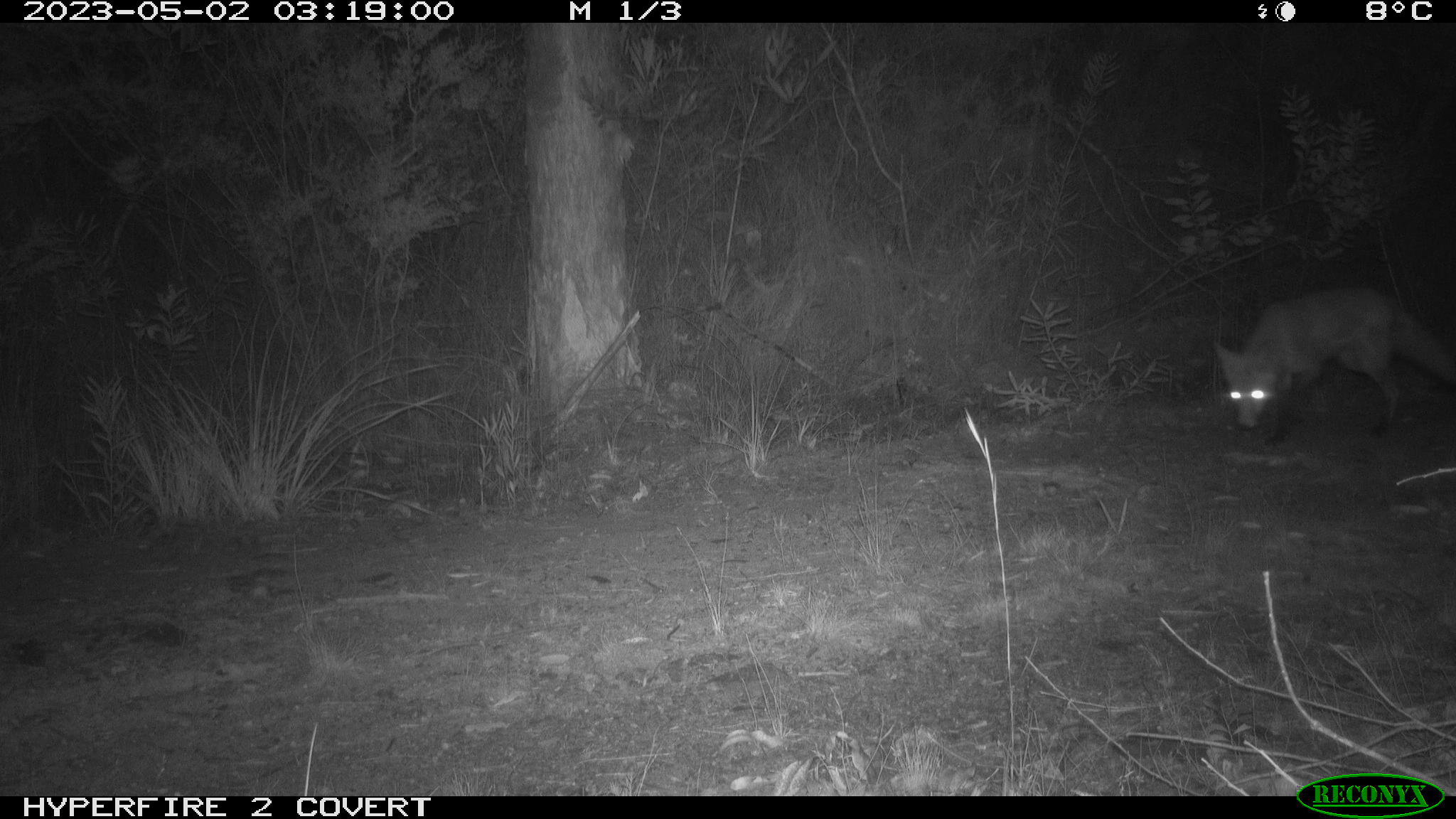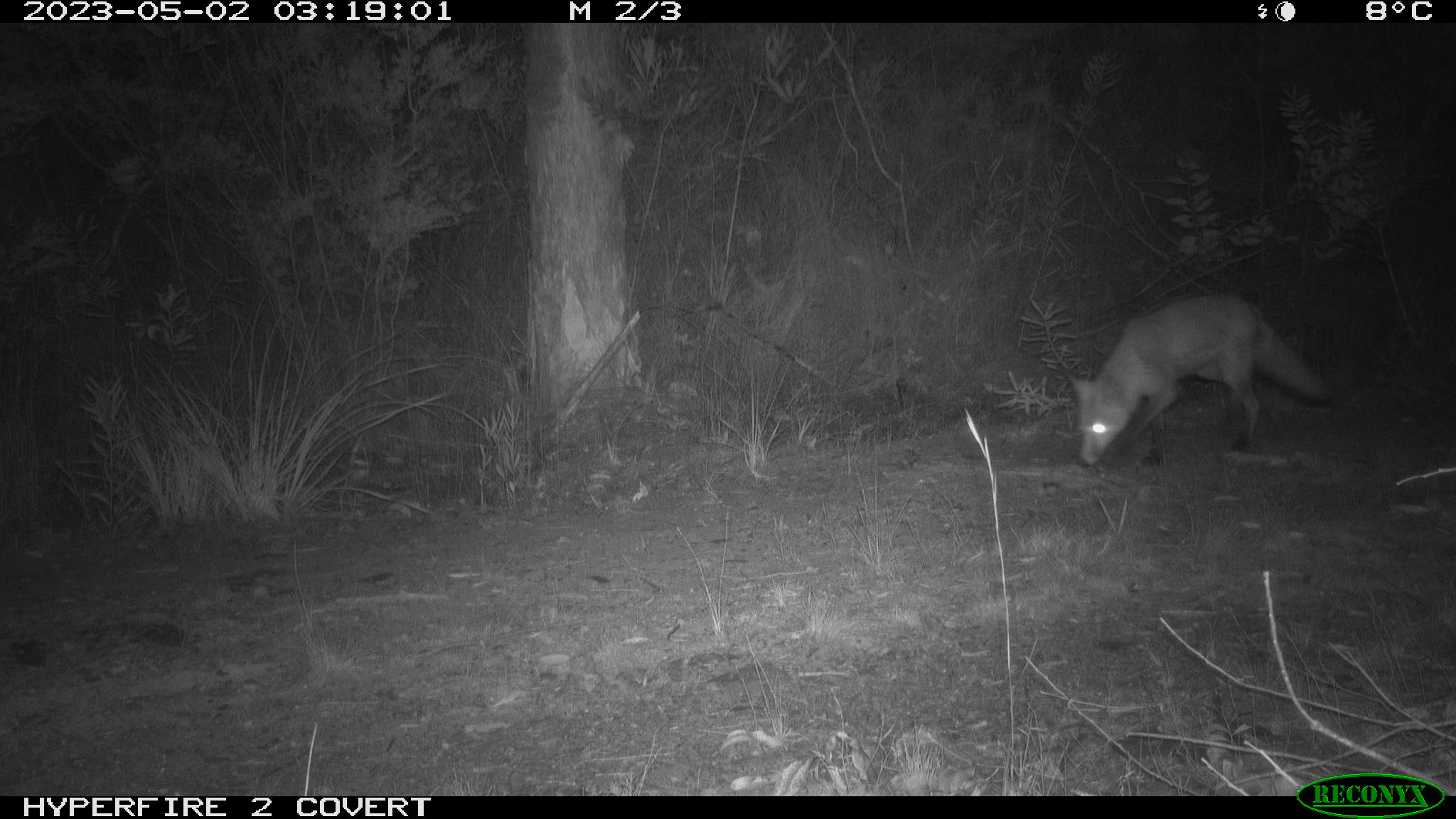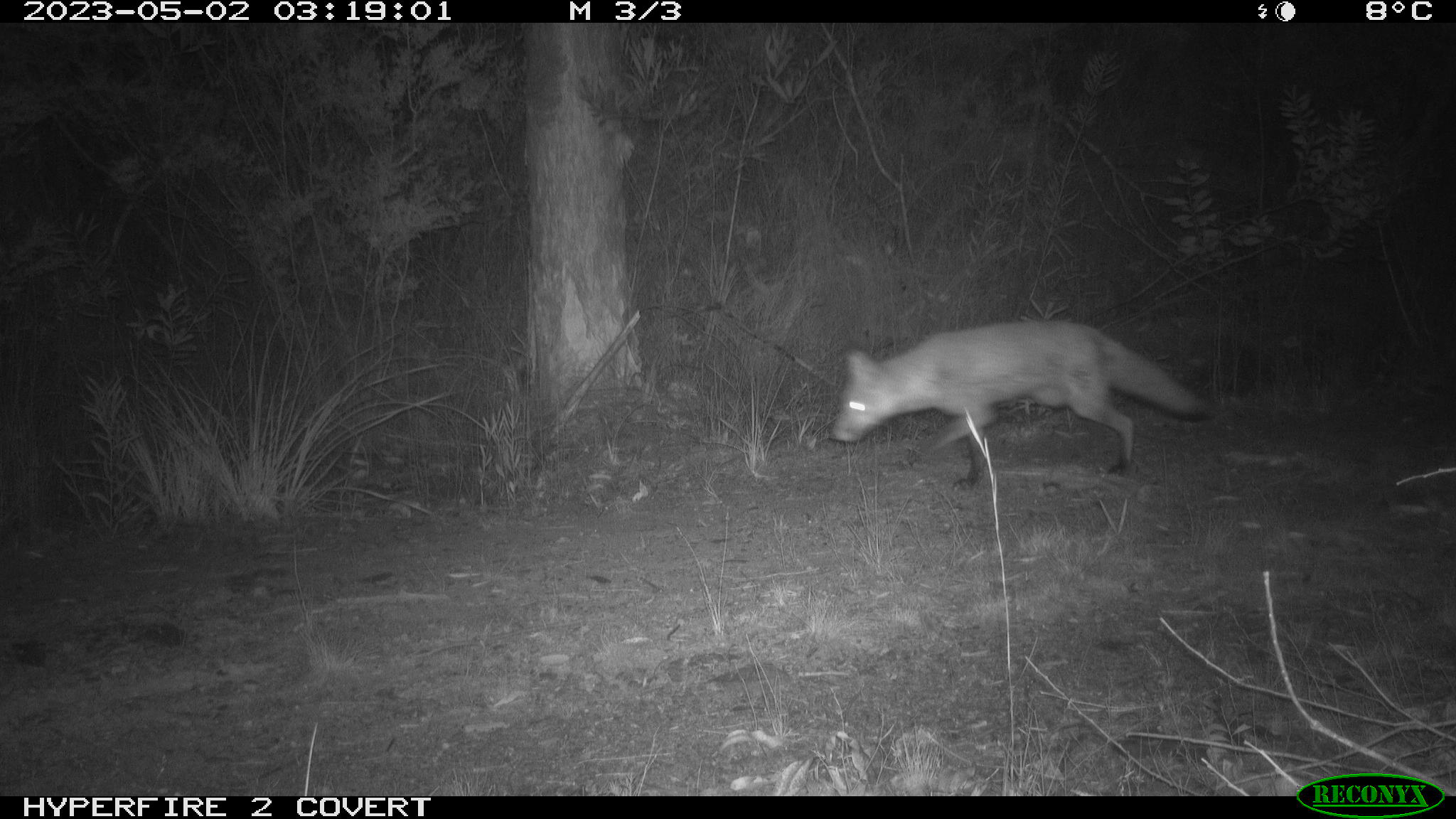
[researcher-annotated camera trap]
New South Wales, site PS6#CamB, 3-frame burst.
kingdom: Animalia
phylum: Chordata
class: Mammalia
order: Carnivora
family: Canidae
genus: Vulpes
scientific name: Vulpes vulpes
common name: red fox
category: fox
Fox (red fox) (Vulpes vulpes).